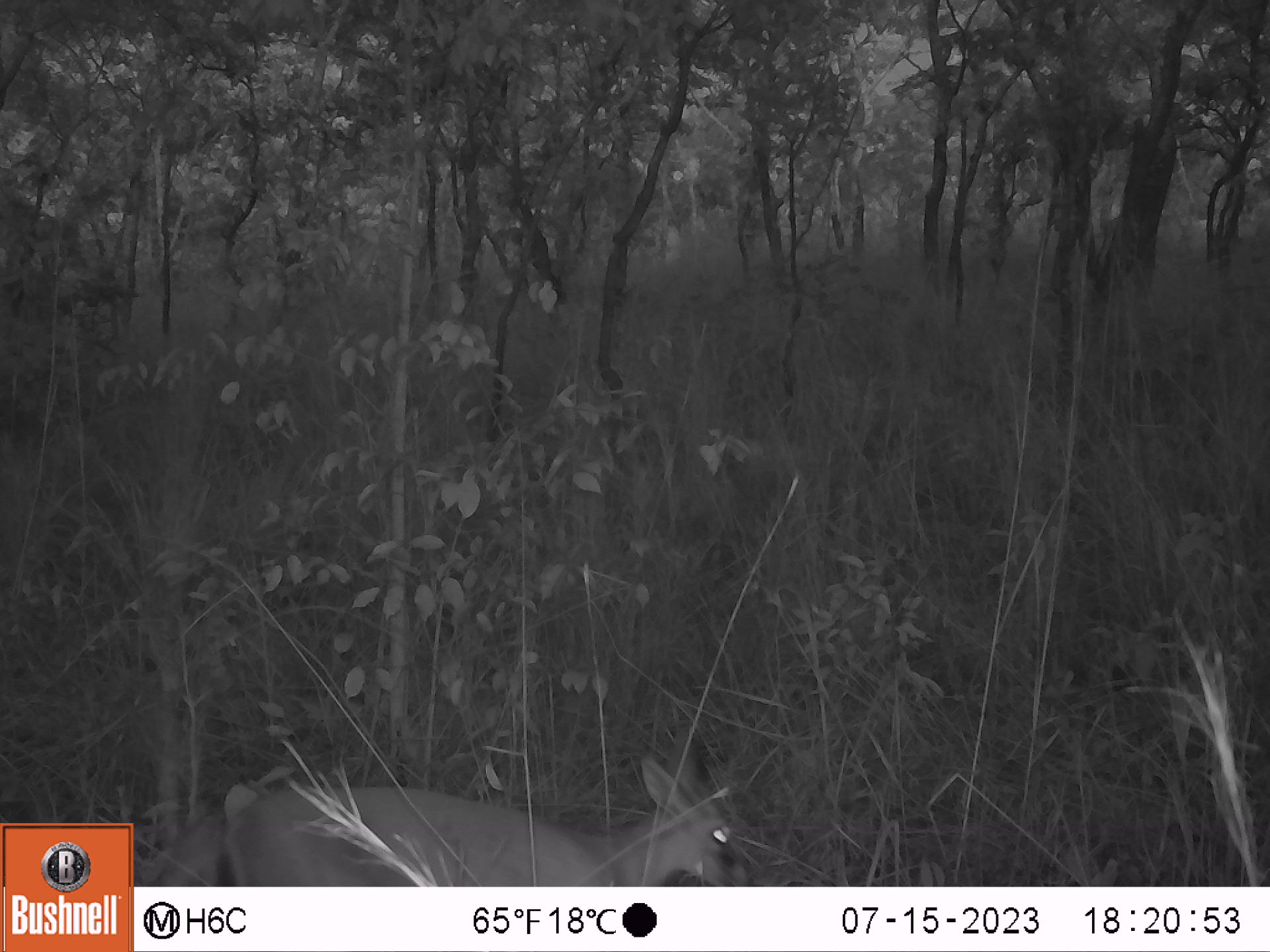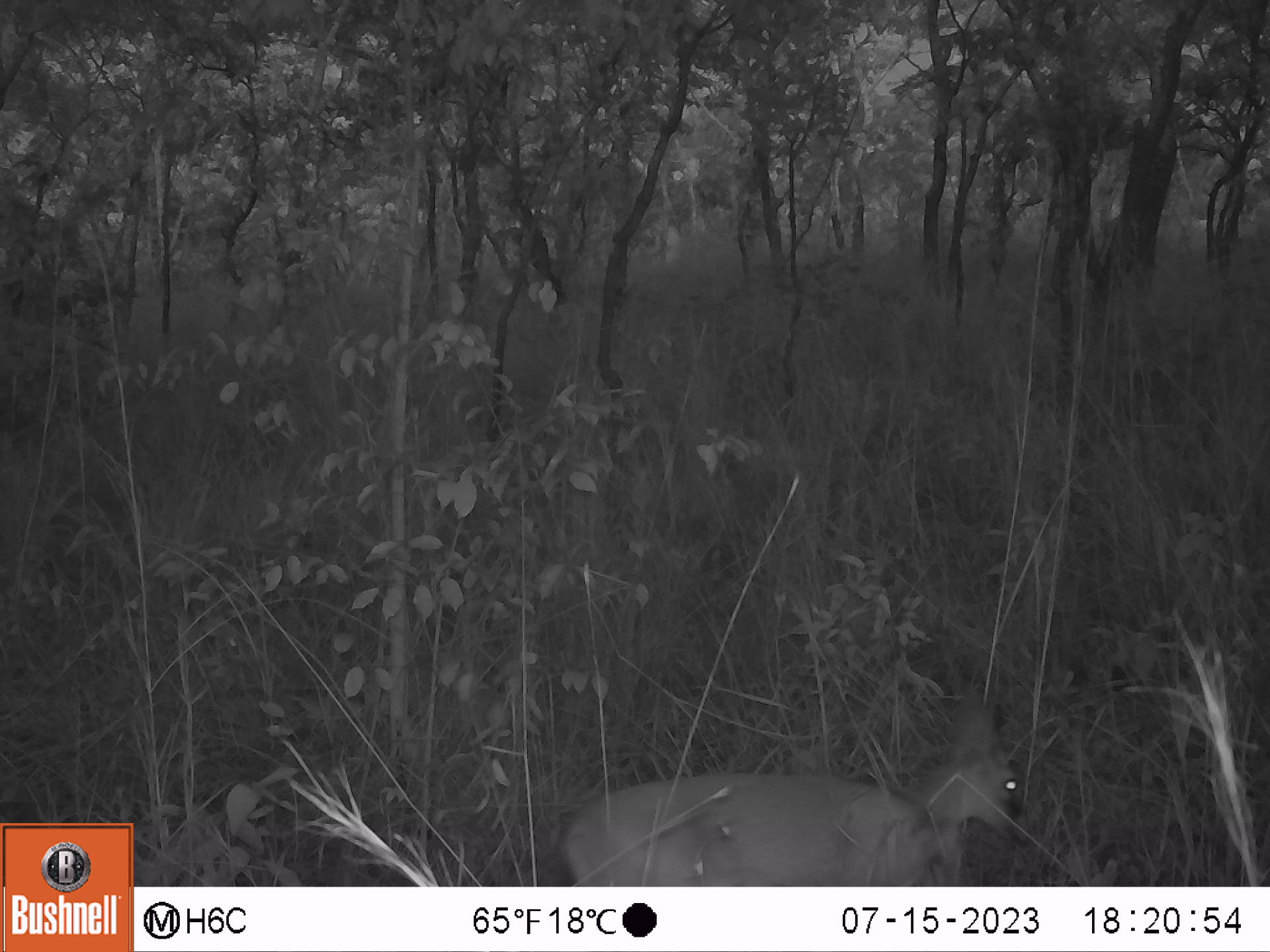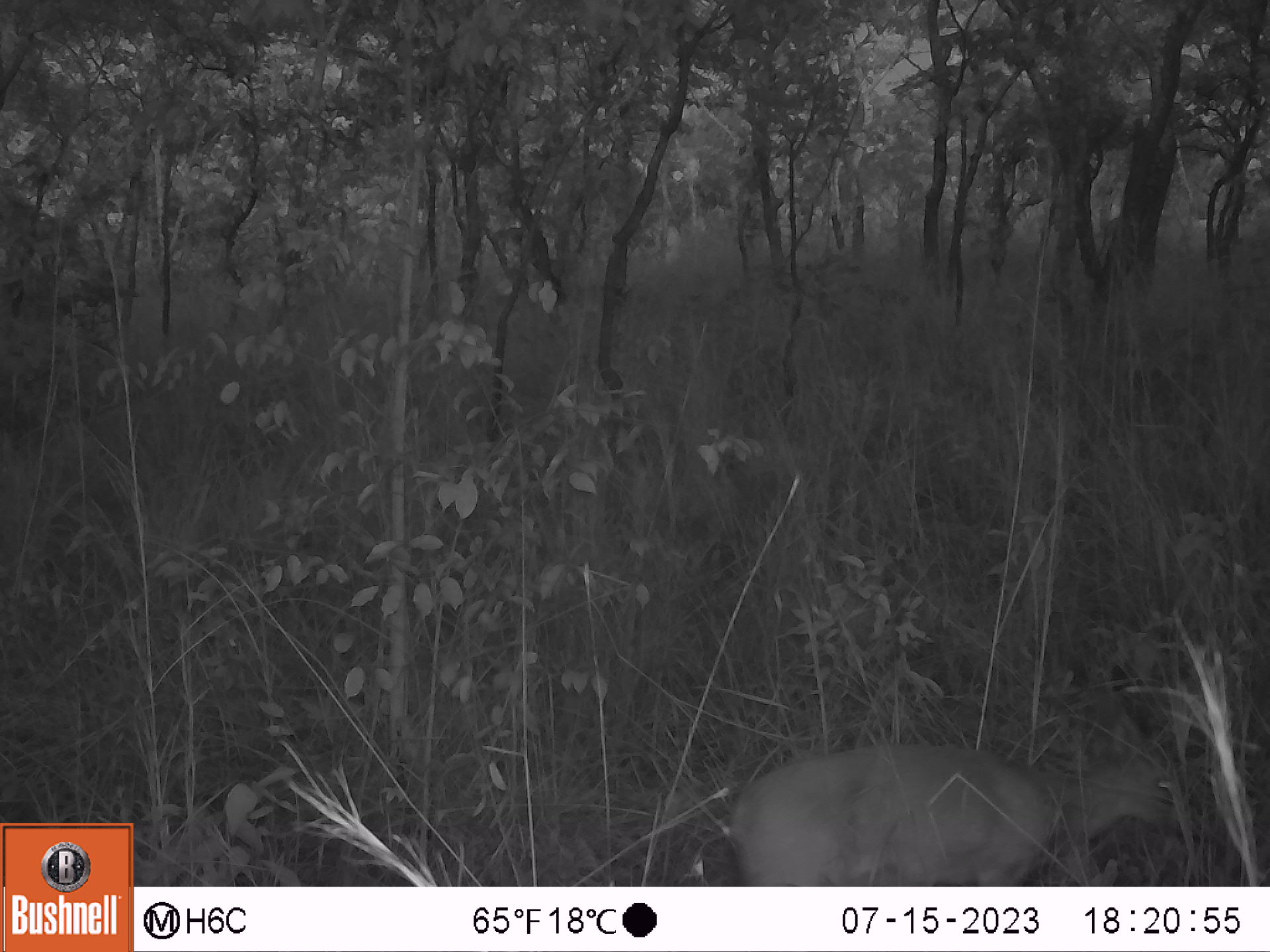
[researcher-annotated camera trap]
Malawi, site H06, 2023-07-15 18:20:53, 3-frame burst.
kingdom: Animalia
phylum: Chordata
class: Mammalia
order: Artiodactyla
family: Bovidae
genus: Sylvicapra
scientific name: Sylvicapra grimmia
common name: common duiker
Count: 1.